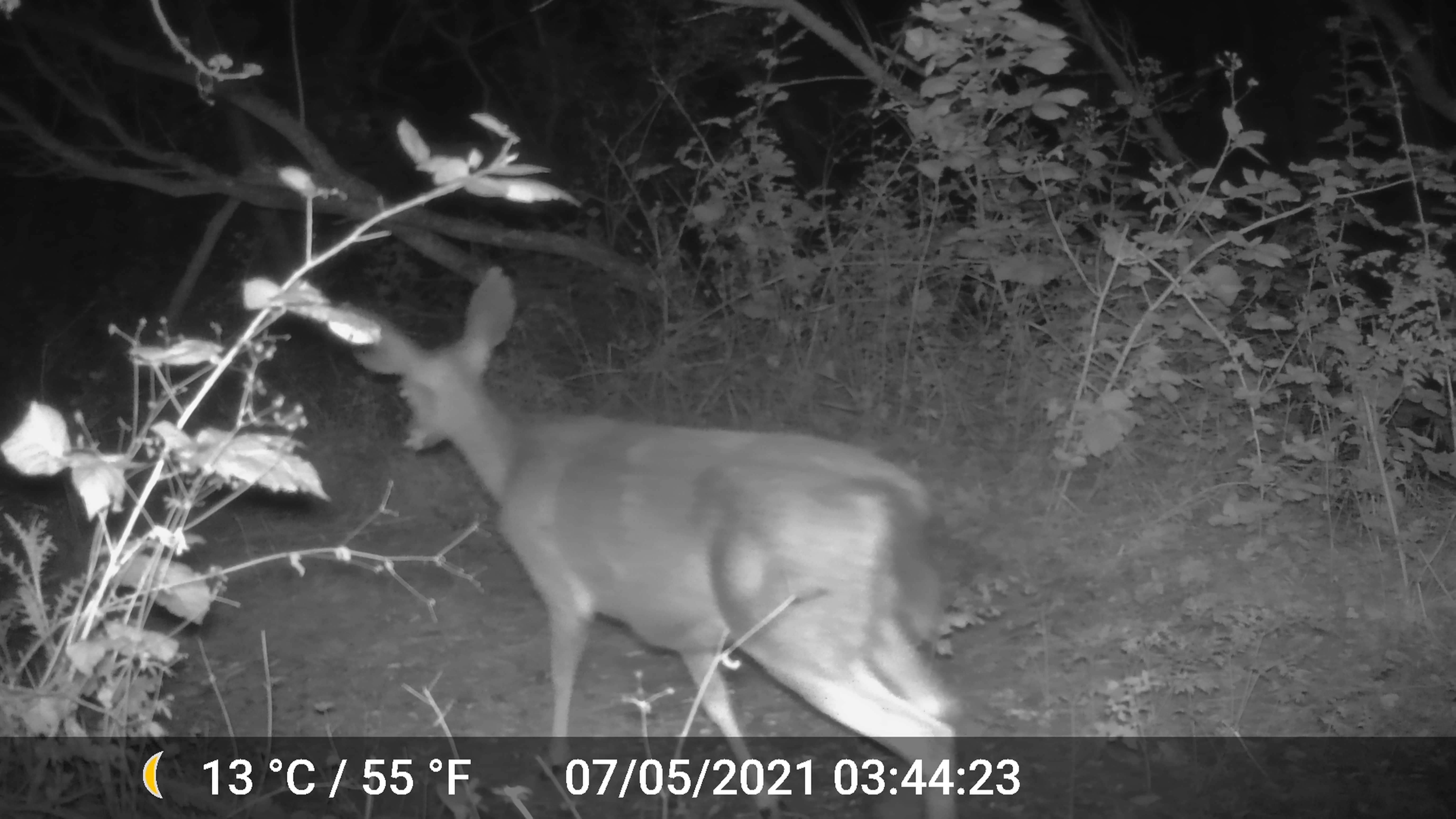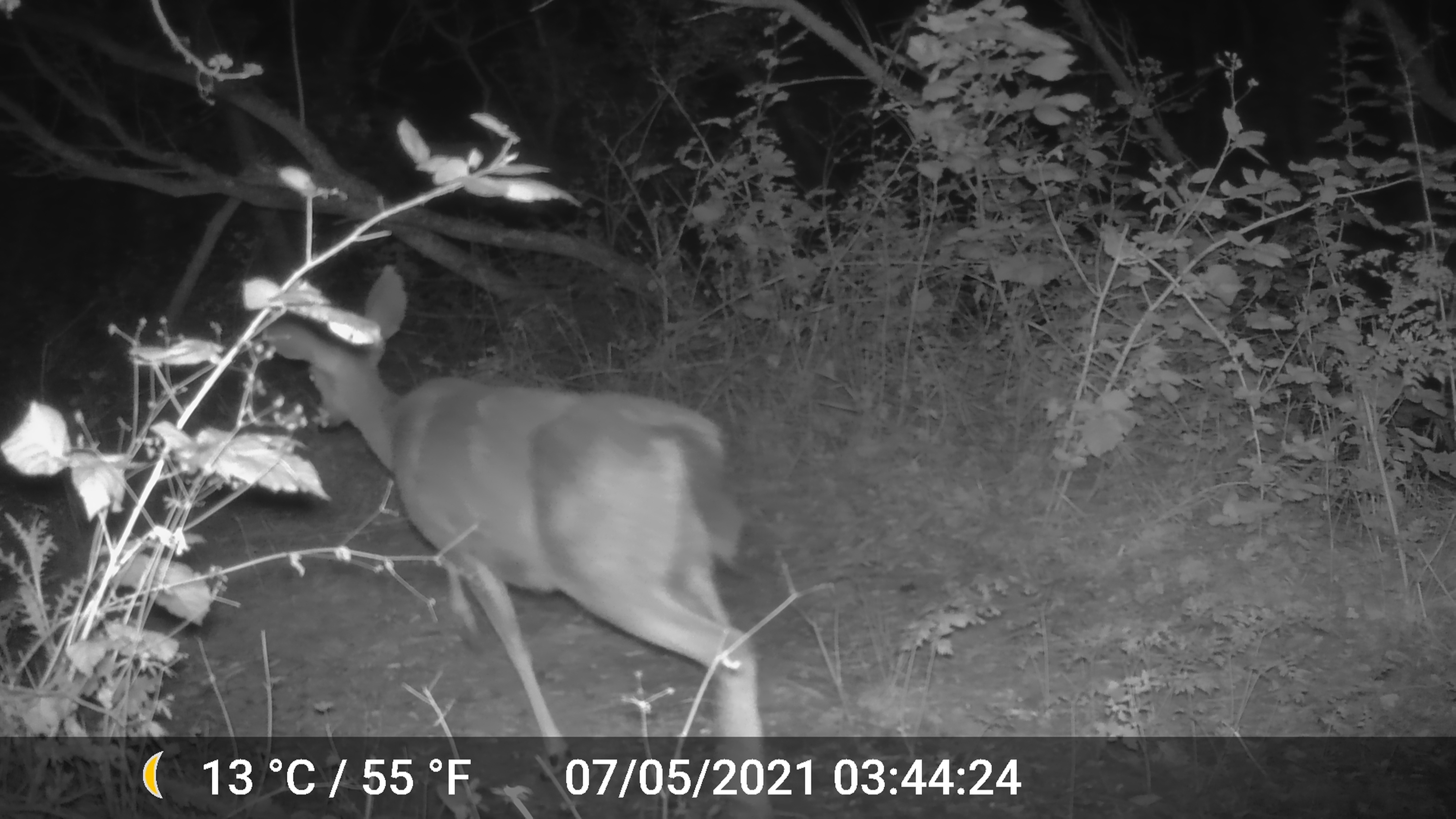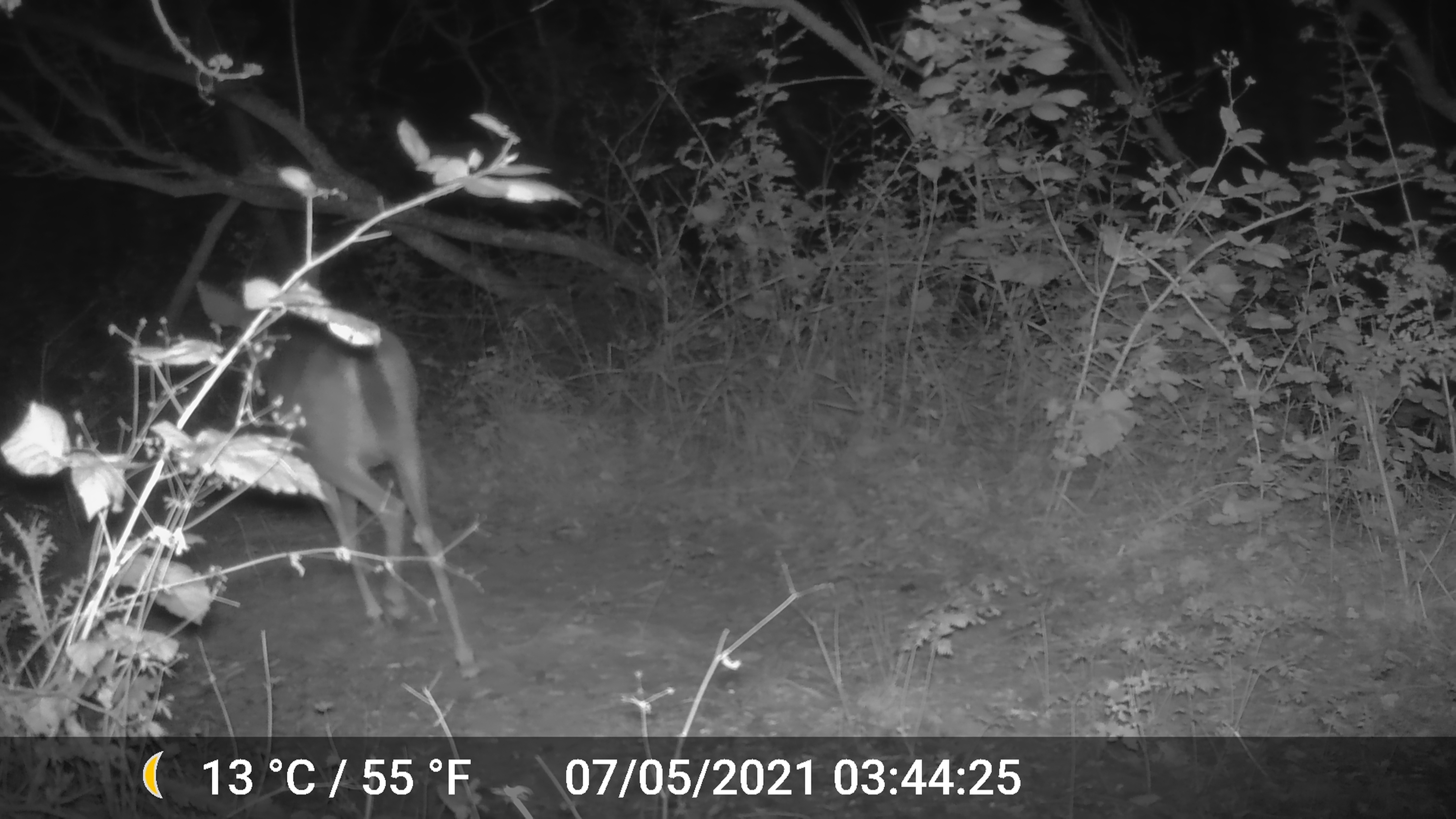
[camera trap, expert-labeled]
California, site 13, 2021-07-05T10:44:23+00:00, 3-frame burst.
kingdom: Animalia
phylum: Chordata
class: Mammalia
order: Artiodactyla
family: Cervidae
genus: Odocoileus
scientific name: Odocoileus hemionus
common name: mule deer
Mule deer (Odocoileus hemionus).